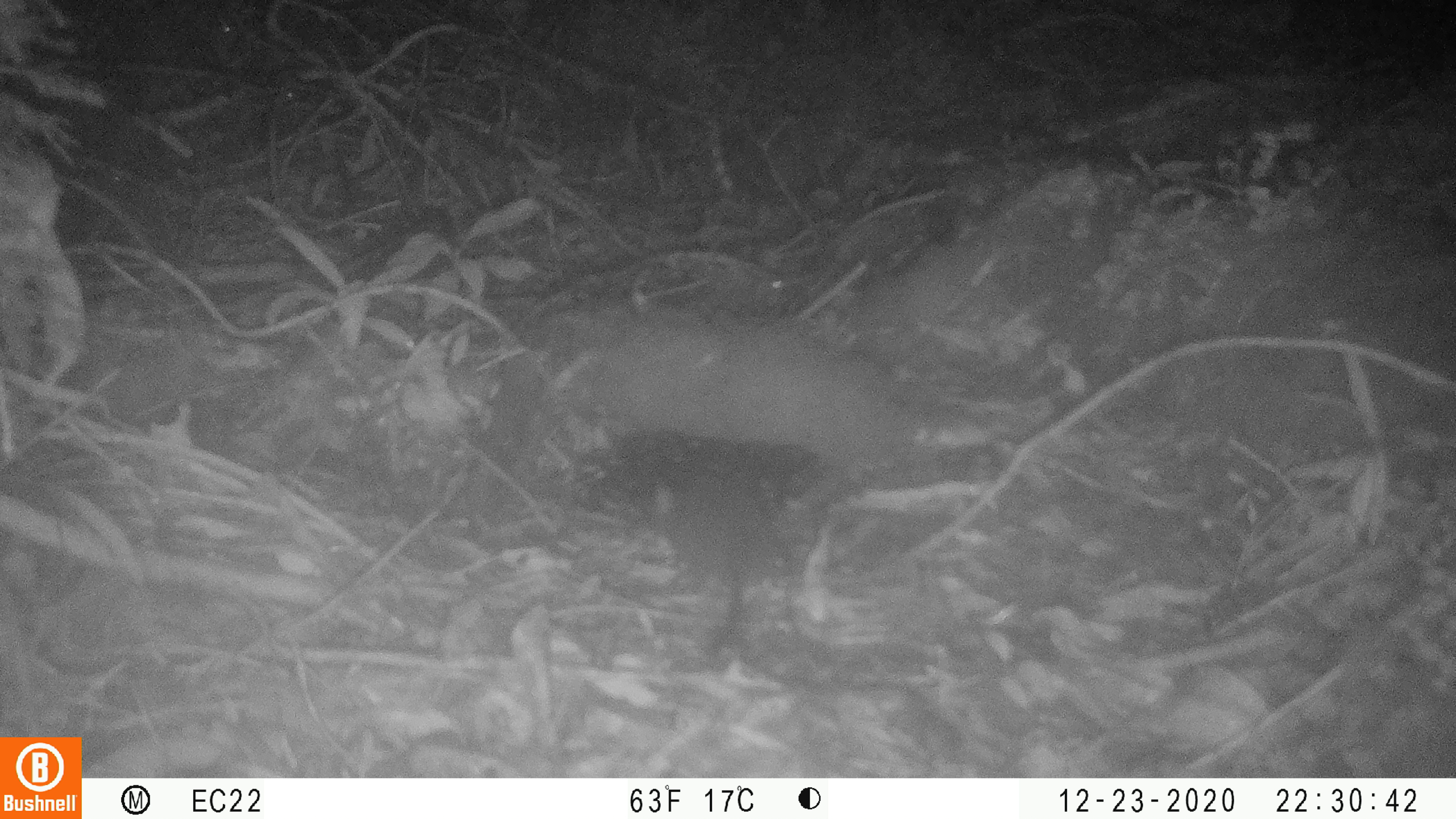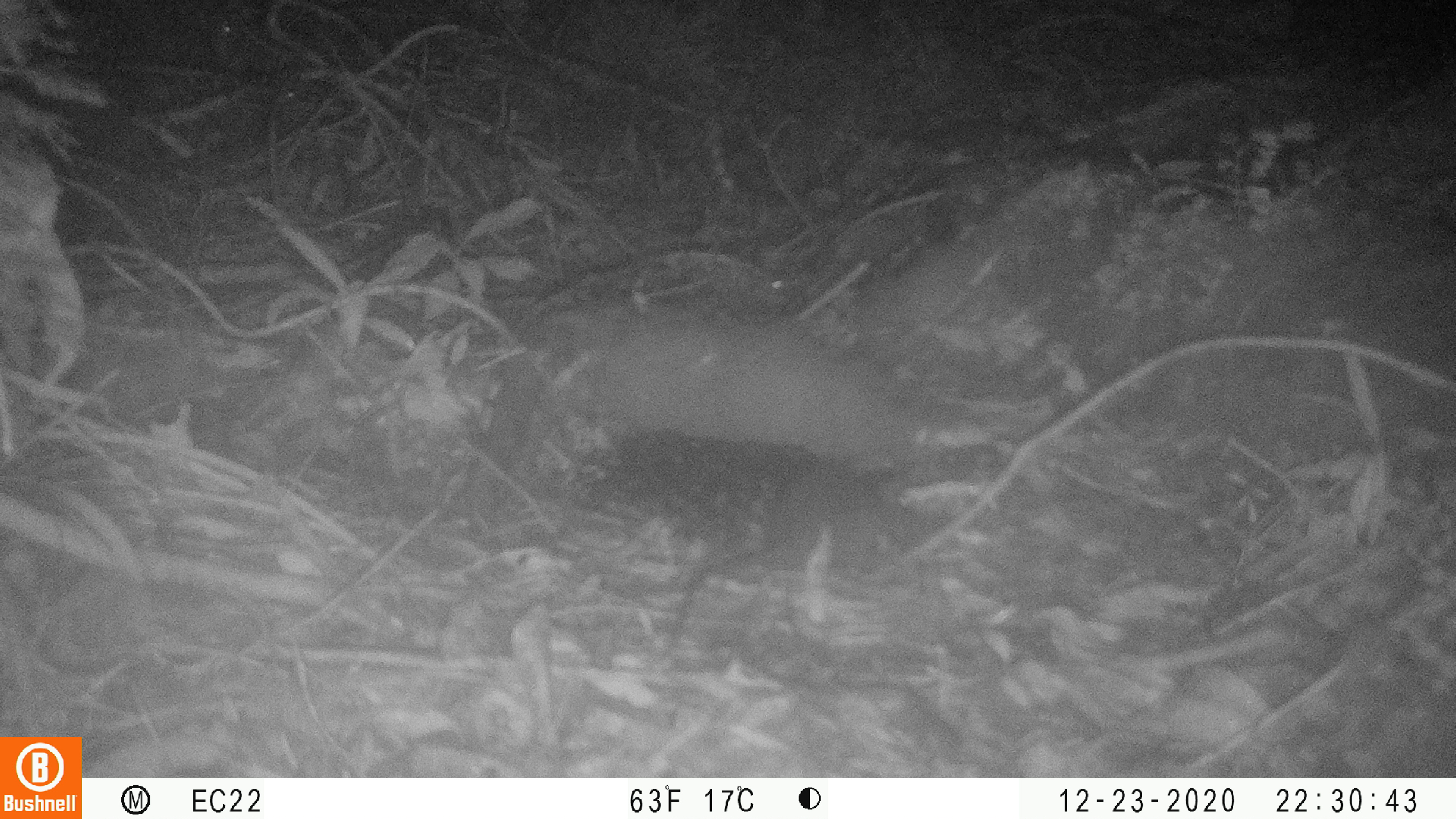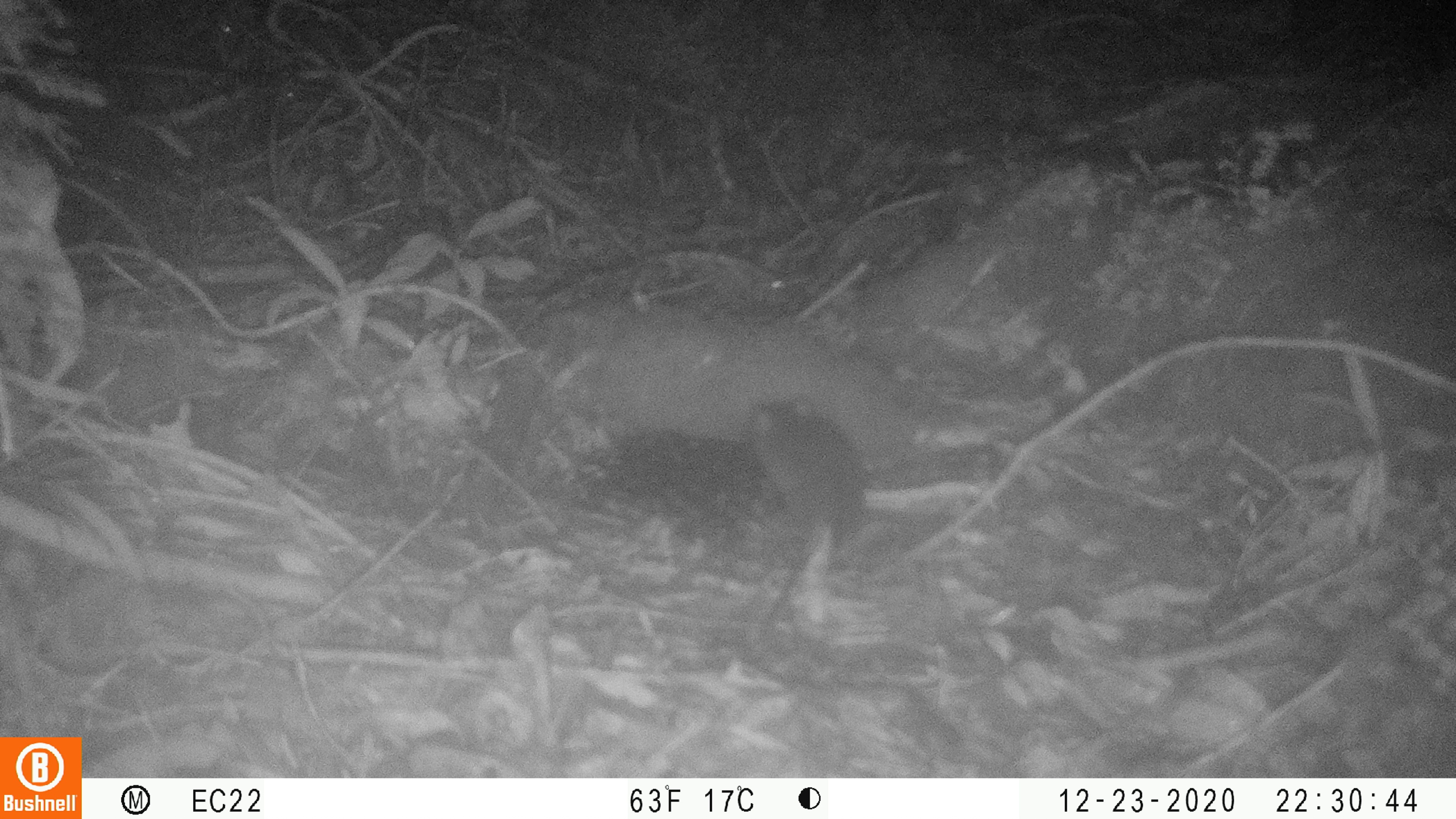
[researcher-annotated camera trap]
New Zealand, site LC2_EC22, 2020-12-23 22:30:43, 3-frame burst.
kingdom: Animalia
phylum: Chordata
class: Mammalia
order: Rodentia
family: Muridae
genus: Rattus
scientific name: Rattus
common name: rat